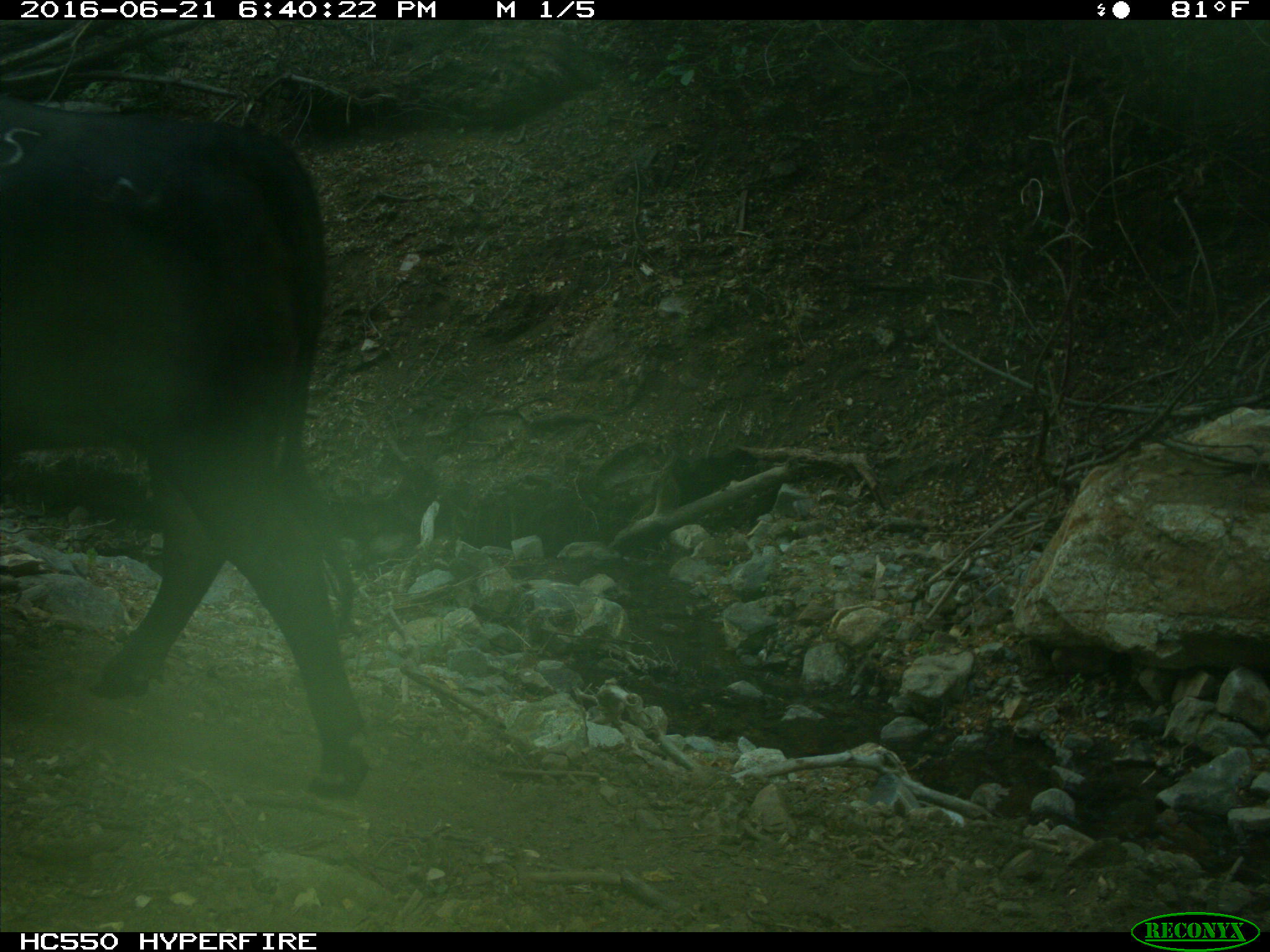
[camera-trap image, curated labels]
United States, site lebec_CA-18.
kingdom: Animalia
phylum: Chordata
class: Mammalia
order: Artiodactyla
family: Bovidae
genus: Bos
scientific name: Bos taurus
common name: domestic cow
Bos taurus (domestic cow).